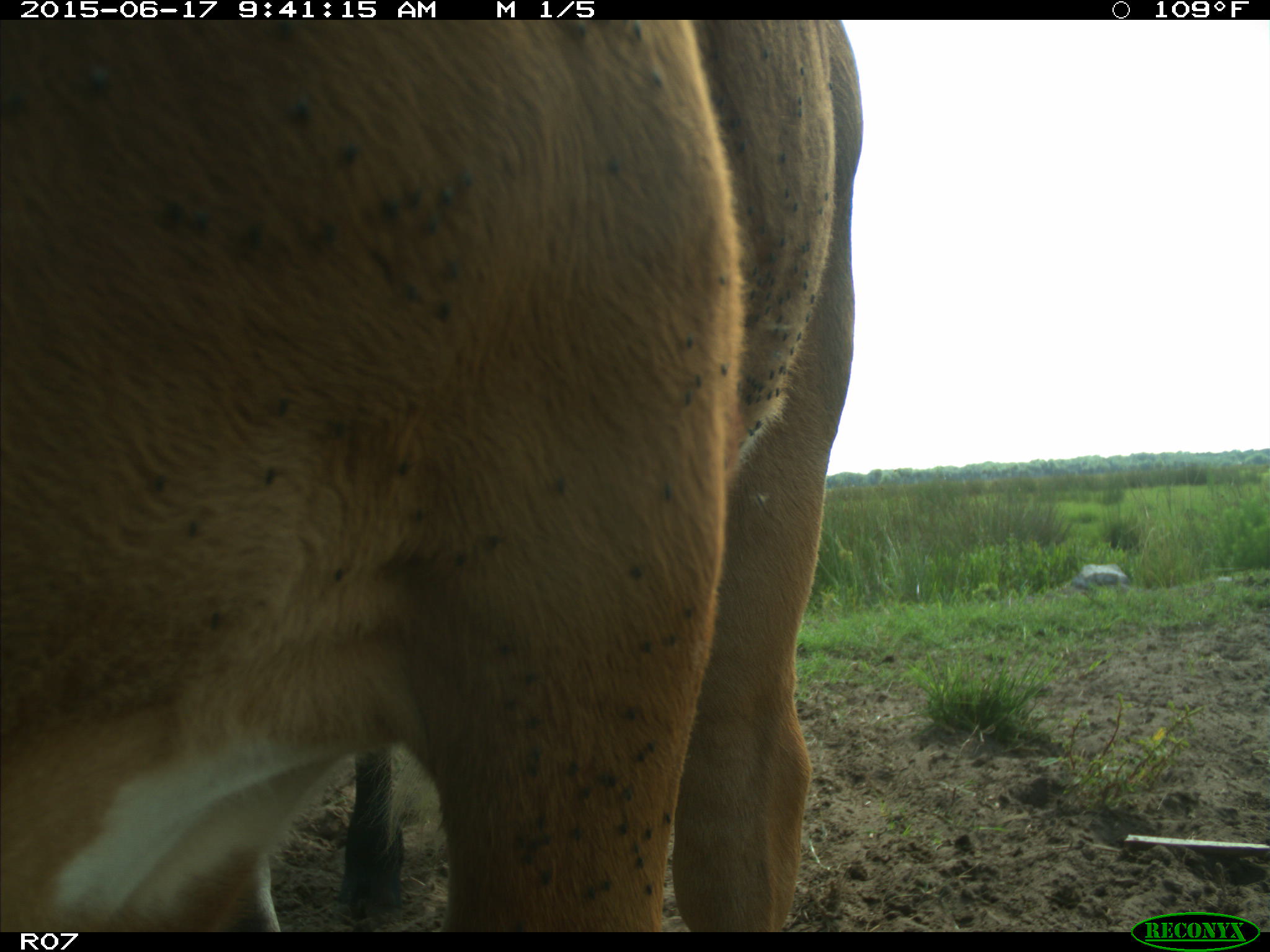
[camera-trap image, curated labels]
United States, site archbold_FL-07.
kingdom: Animalia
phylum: Chordata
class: Mammalia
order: Artiodactyla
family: Bovidae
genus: Bos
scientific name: Bos taurus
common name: domestic cow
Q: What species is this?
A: Bos taurus (domestic cow).